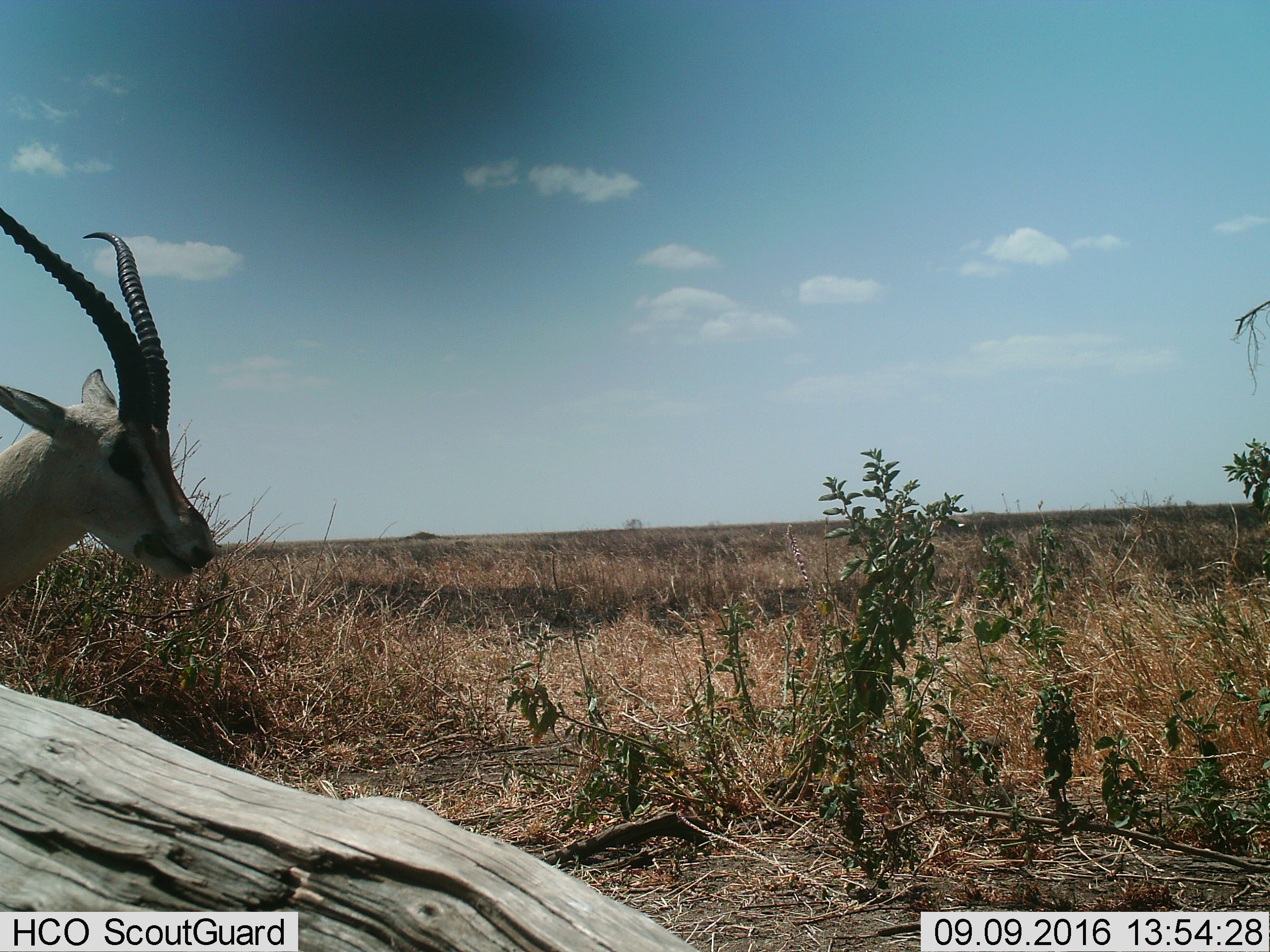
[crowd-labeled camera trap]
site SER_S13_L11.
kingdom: Animalia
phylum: Chordata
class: Mammalia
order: Artiodactyla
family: Bovidae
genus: Nanger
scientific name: Nanger granti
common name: grant's gazelle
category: gazellegrants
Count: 1.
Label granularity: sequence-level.